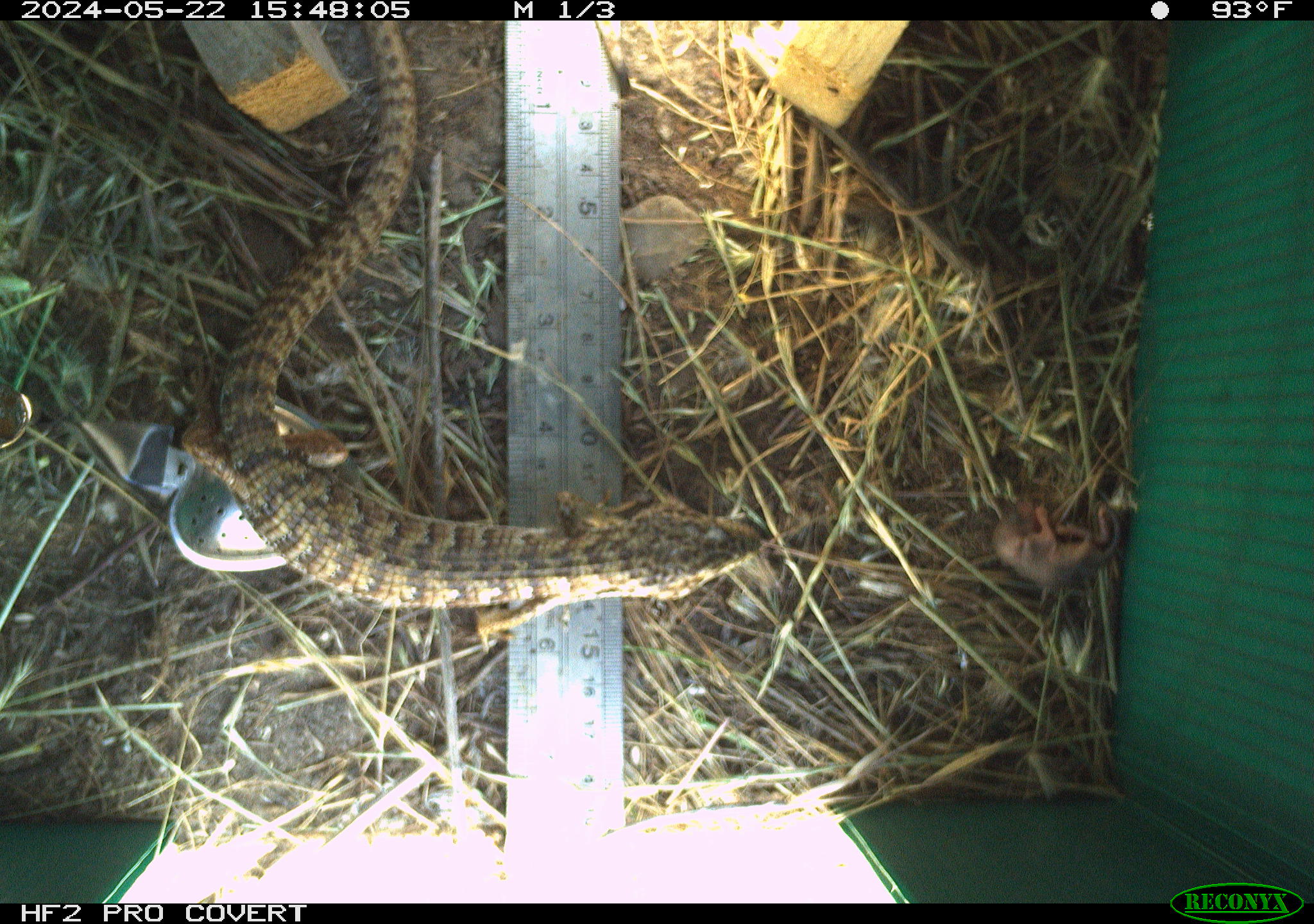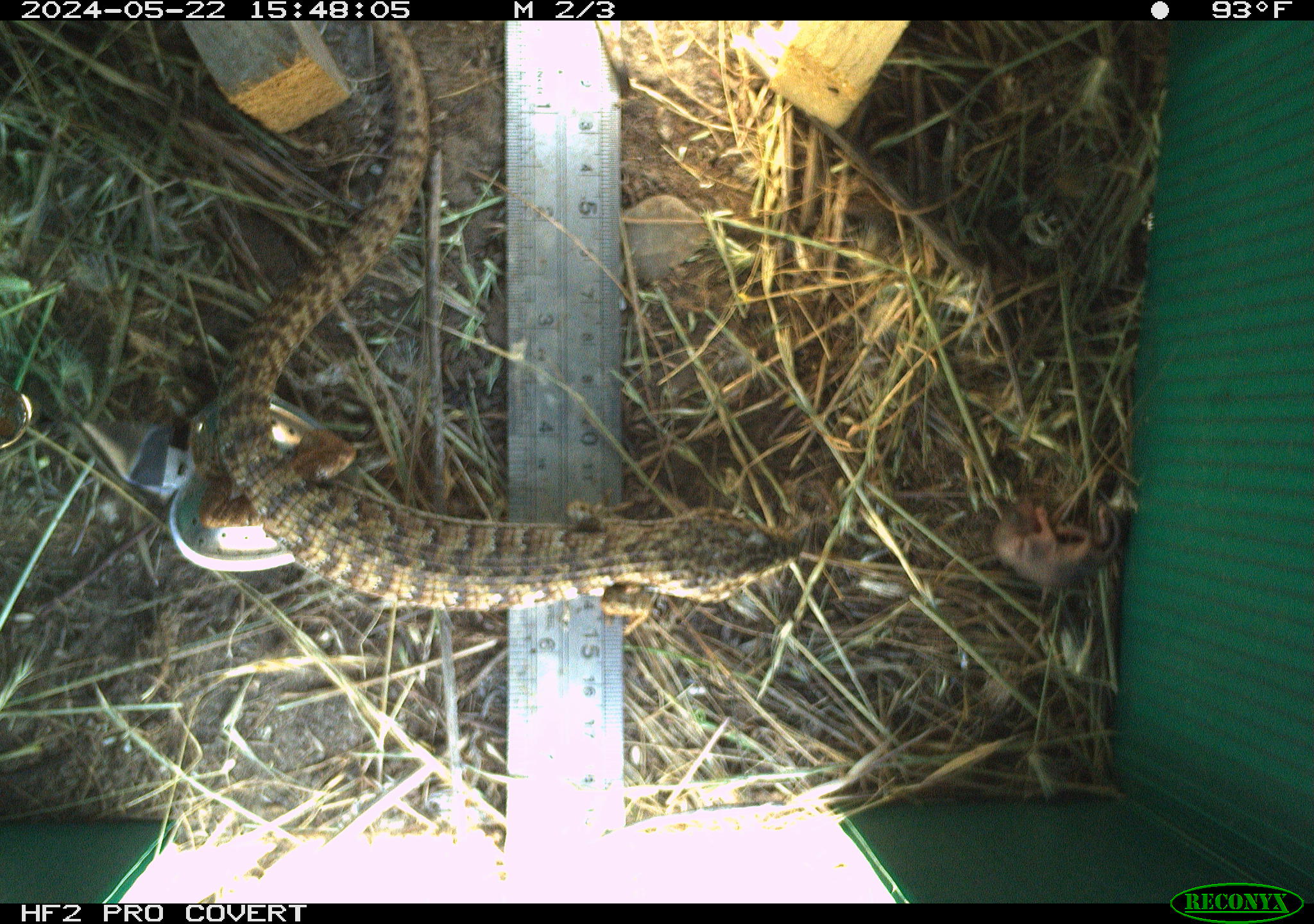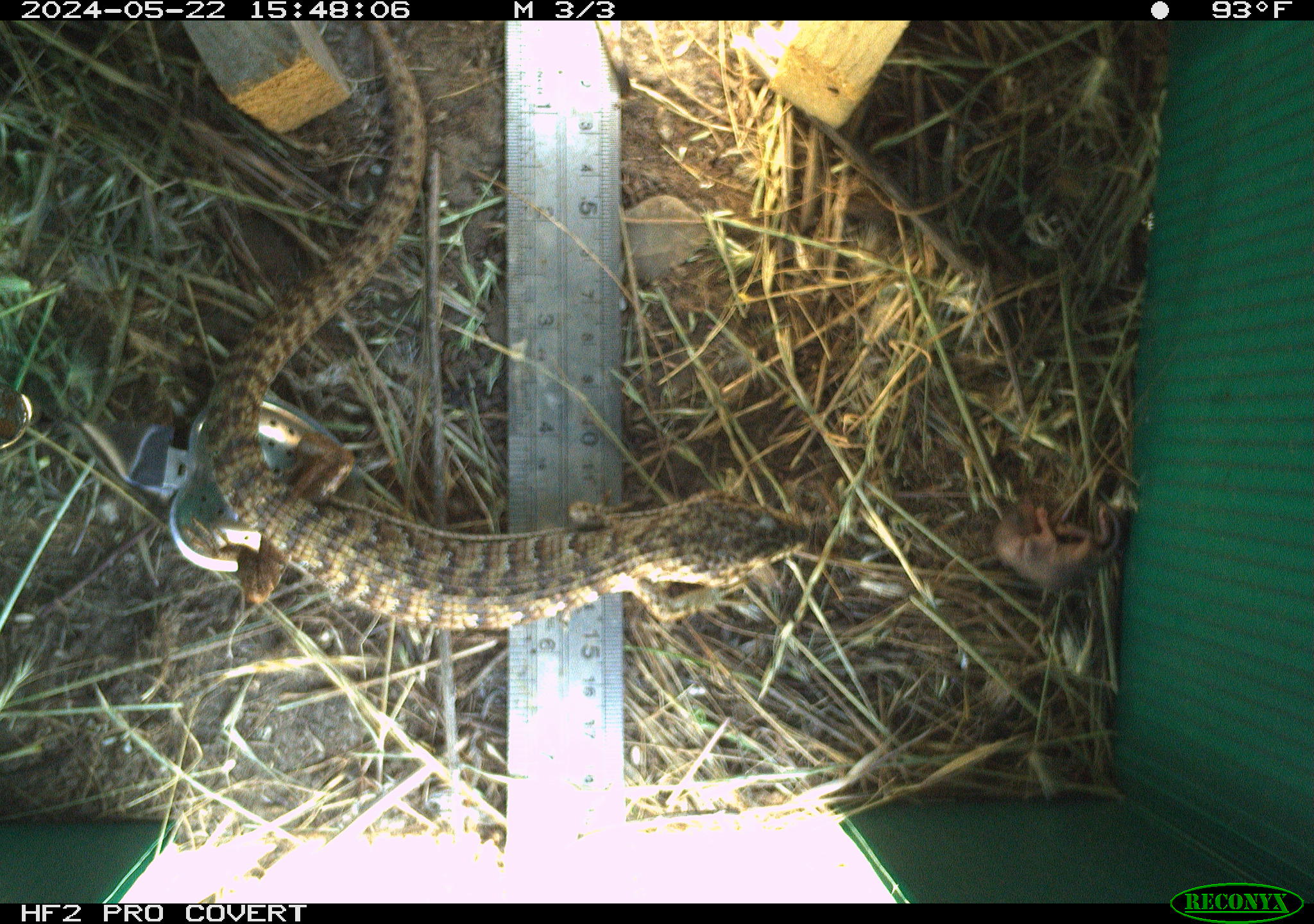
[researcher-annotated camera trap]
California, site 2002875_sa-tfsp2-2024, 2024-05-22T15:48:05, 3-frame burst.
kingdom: Animalia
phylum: Chordata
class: Reptilia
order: Squamata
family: Anguidae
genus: Elgaria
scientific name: Elgaria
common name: alligator lizards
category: elgaria species